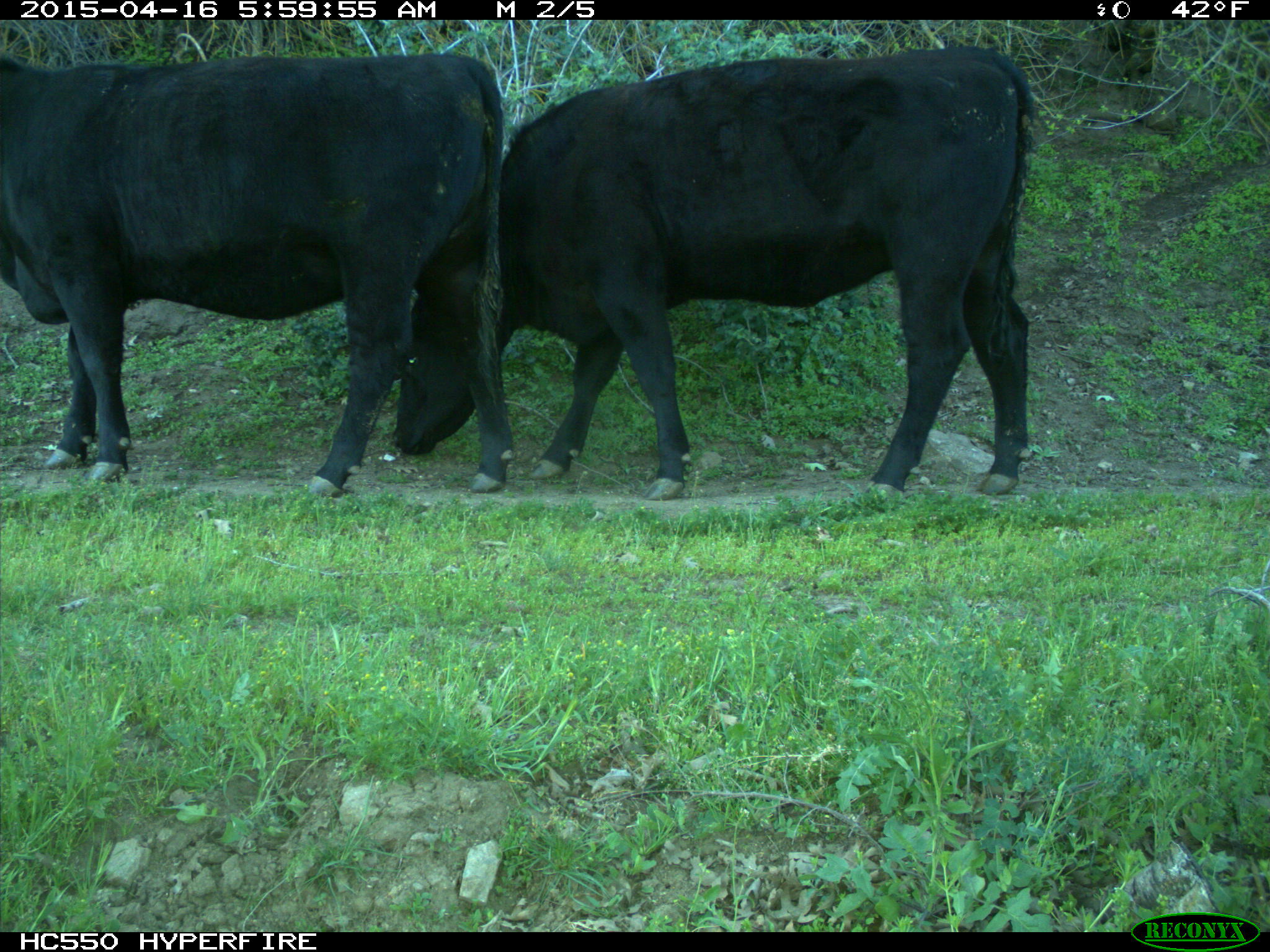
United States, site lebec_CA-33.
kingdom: Animalia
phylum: Chordata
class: Mammalia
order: Artiodactyla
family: Bovidae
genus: Bos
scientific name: Bos taurus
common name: domestic cow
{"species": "Bos taurus (domestic cow)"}